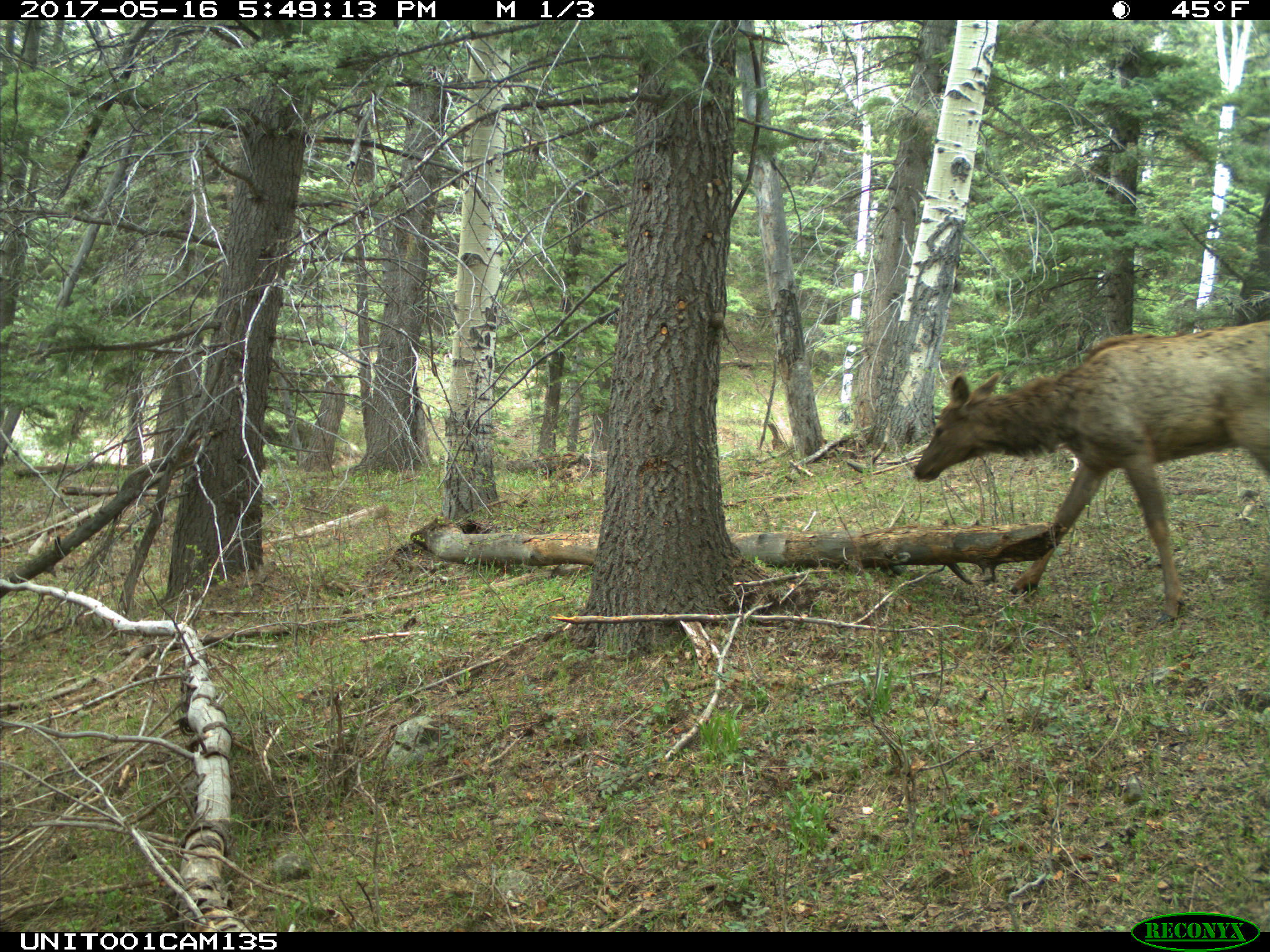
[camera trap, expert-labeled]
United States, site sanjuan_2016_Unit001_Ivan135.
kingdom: Animalia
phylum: Chordata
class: Mammalia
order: Artiodactyla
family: Cervidae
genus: Cervus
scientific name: Cervus elaphus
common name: red deer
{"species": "Cervus elaphus (red deer)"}